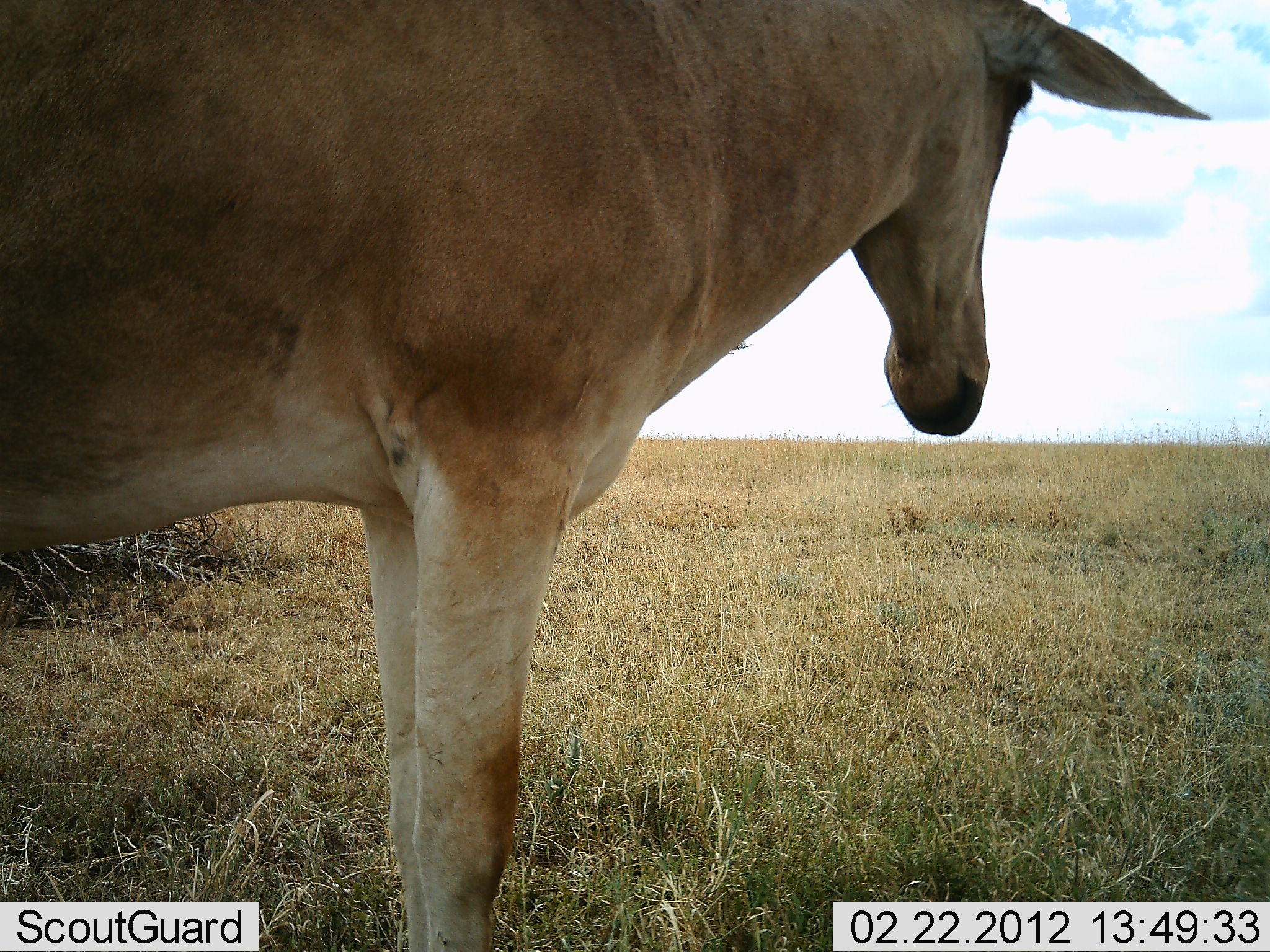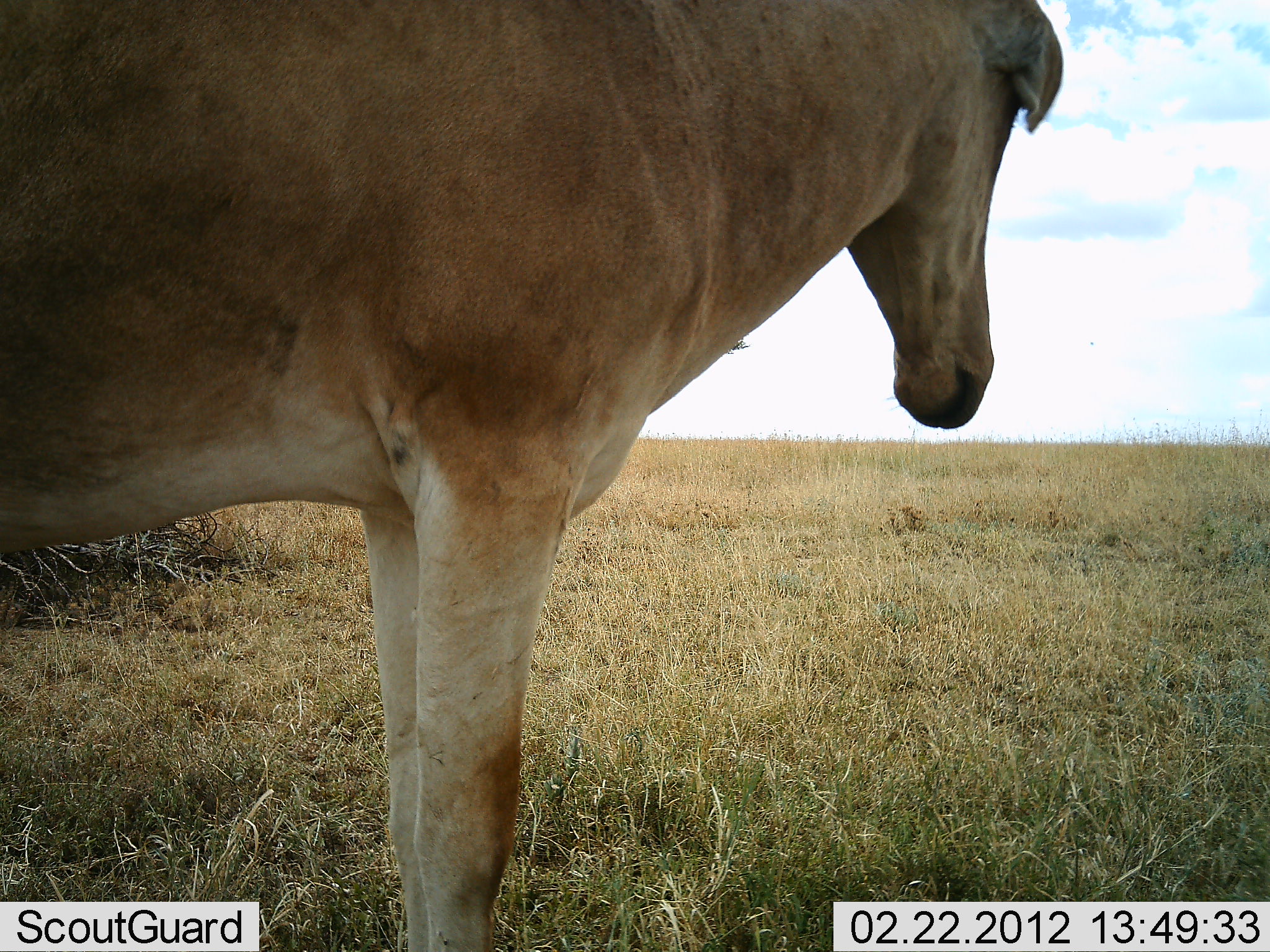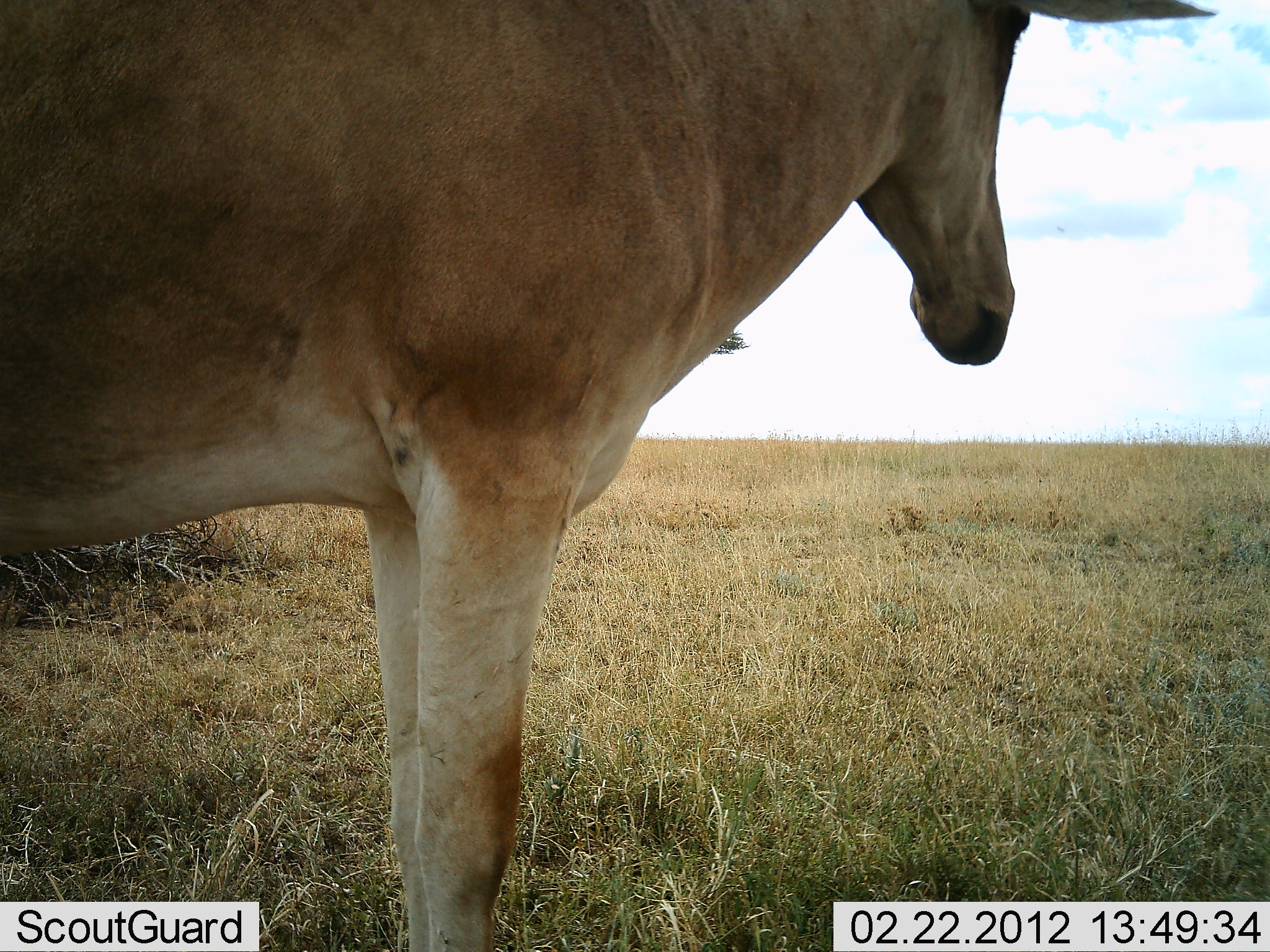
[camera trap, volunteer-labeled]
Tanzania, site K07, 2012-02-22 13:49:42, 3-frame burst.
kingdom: Animalia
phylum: Chordata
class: Mammalia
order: Artiodactyla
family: Bovidae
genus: Alcelaphus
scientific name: Alcelaphus buselaphus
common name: hartebeest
Hartebeest (Alcelaphus buselaphus), count 1. Behavior (volunteer vote fractions): standing 100%, resting 0%, moving 0%, interacting 0%. Young present (vote fraction): 0%. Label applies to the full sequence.